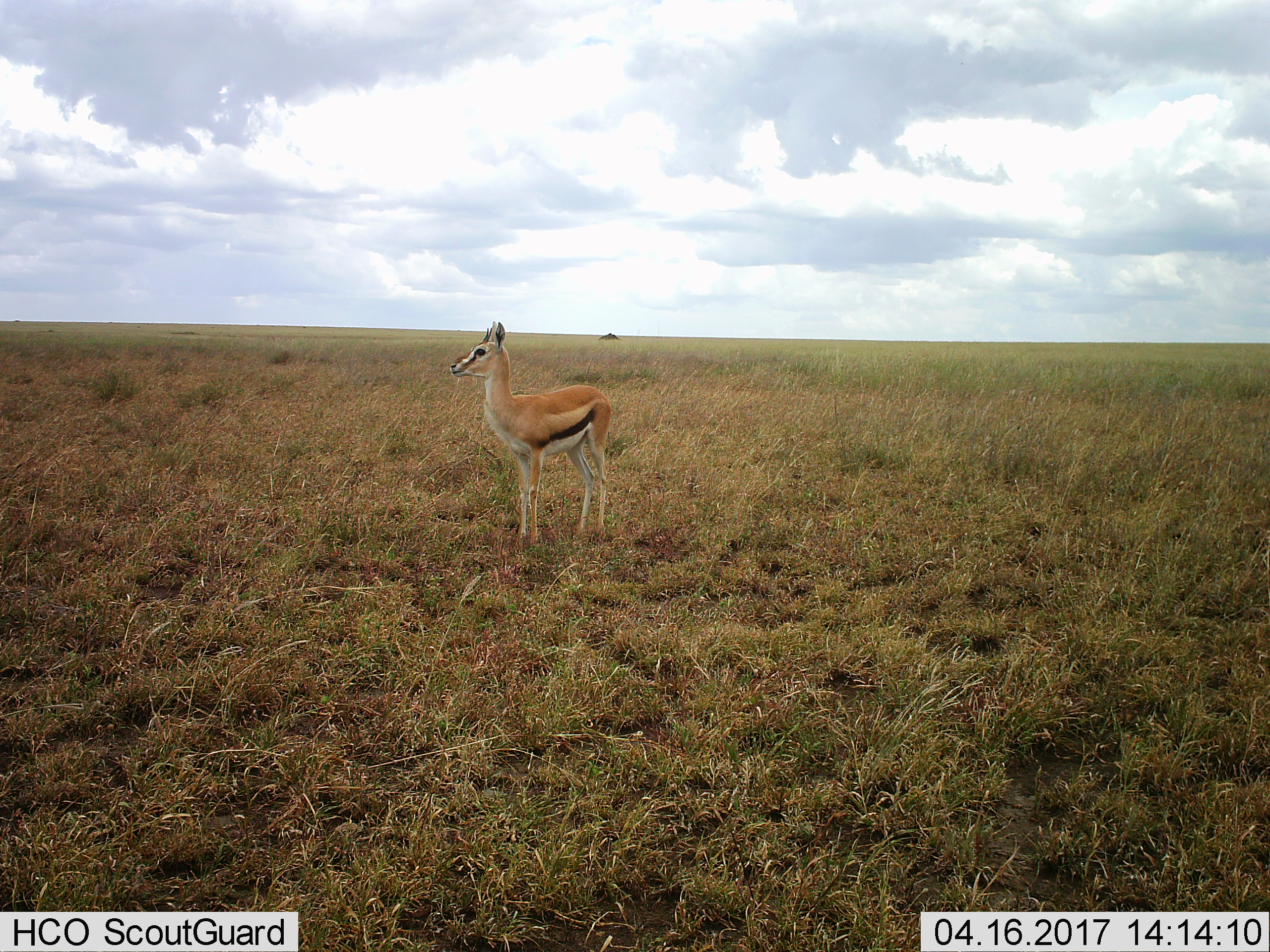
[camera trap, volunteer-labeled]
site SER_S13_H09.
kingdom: Animalia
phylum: Chordata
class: Mammalia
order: Artiodactyla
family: Bovidae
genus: Eudorcas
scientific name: Eudorcas thomsonii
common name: thomson's gazelle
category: gazellethomsons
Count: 1.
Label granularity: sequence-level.